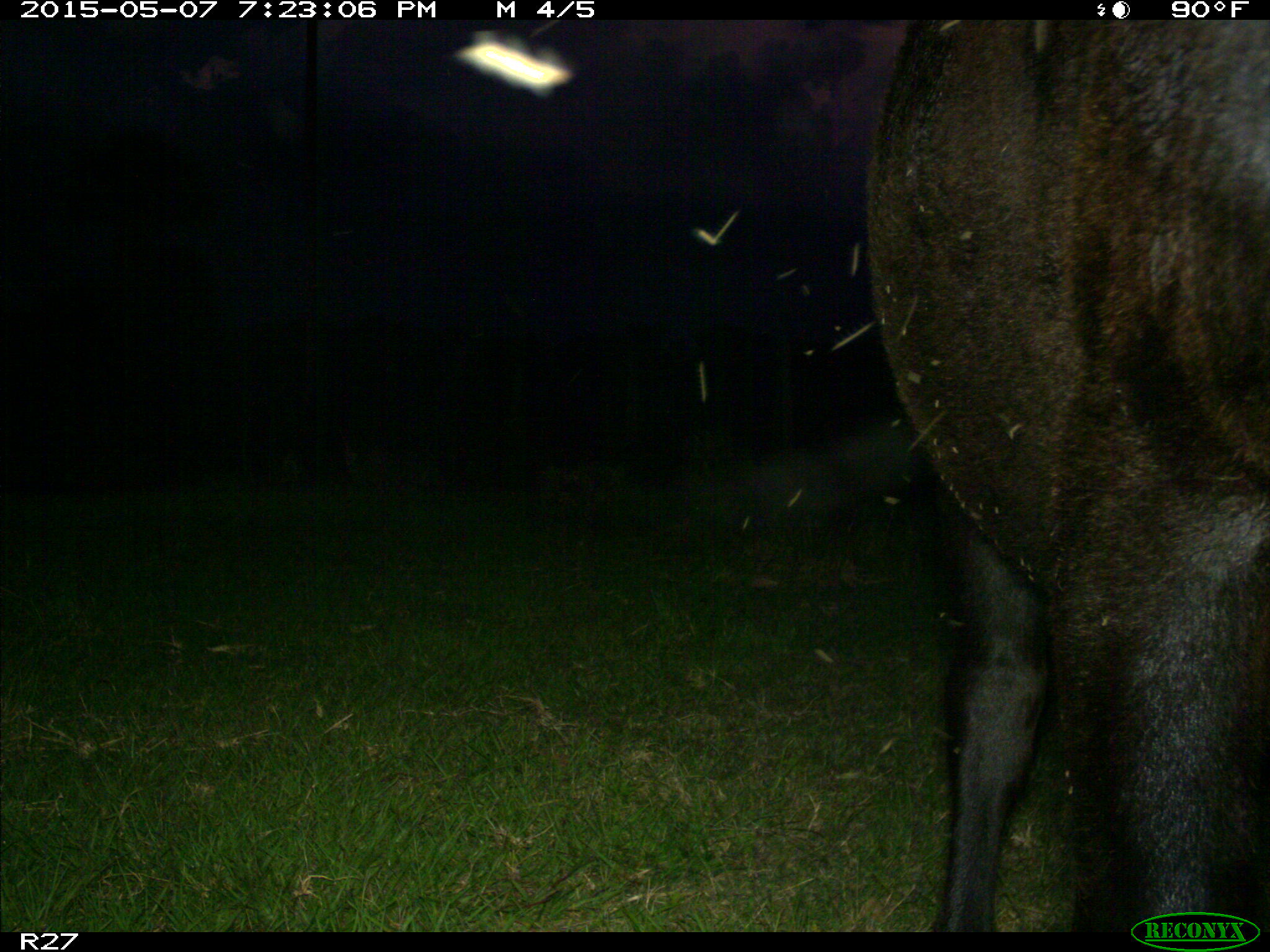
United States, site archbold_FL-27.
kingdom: Animalia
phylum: Chordata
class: Mammalia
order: Artiodactyla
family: Bovidae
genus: Bos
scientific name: Bos taurus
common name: domestic cow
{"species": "Bos taurus (domestic cow)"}